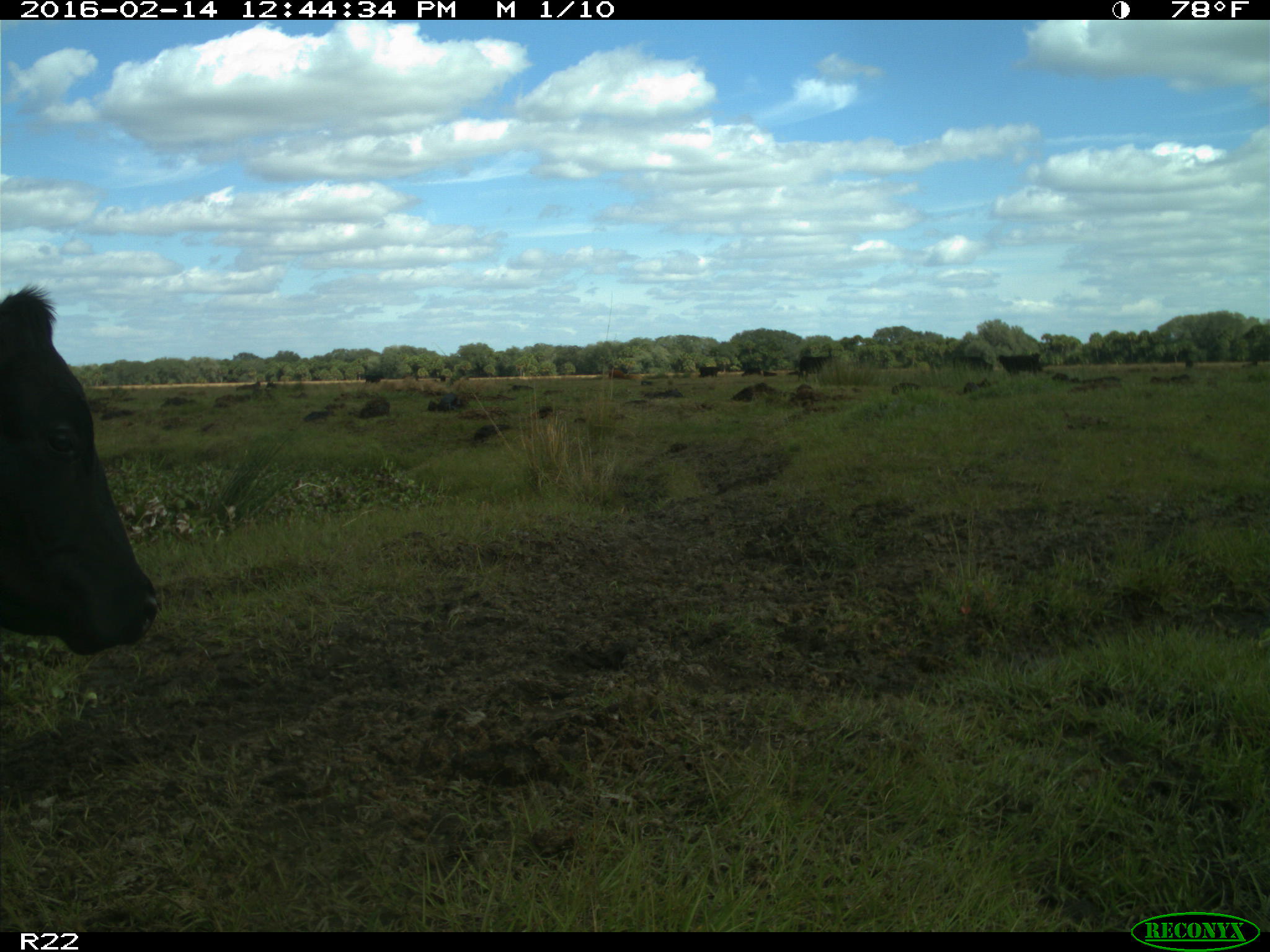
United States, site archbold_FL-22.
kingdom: Animalia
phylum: Chordata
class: Mammalia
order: Artiodactyla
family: Bovidae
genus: Bos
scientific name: Bos taurus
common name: domestic cow